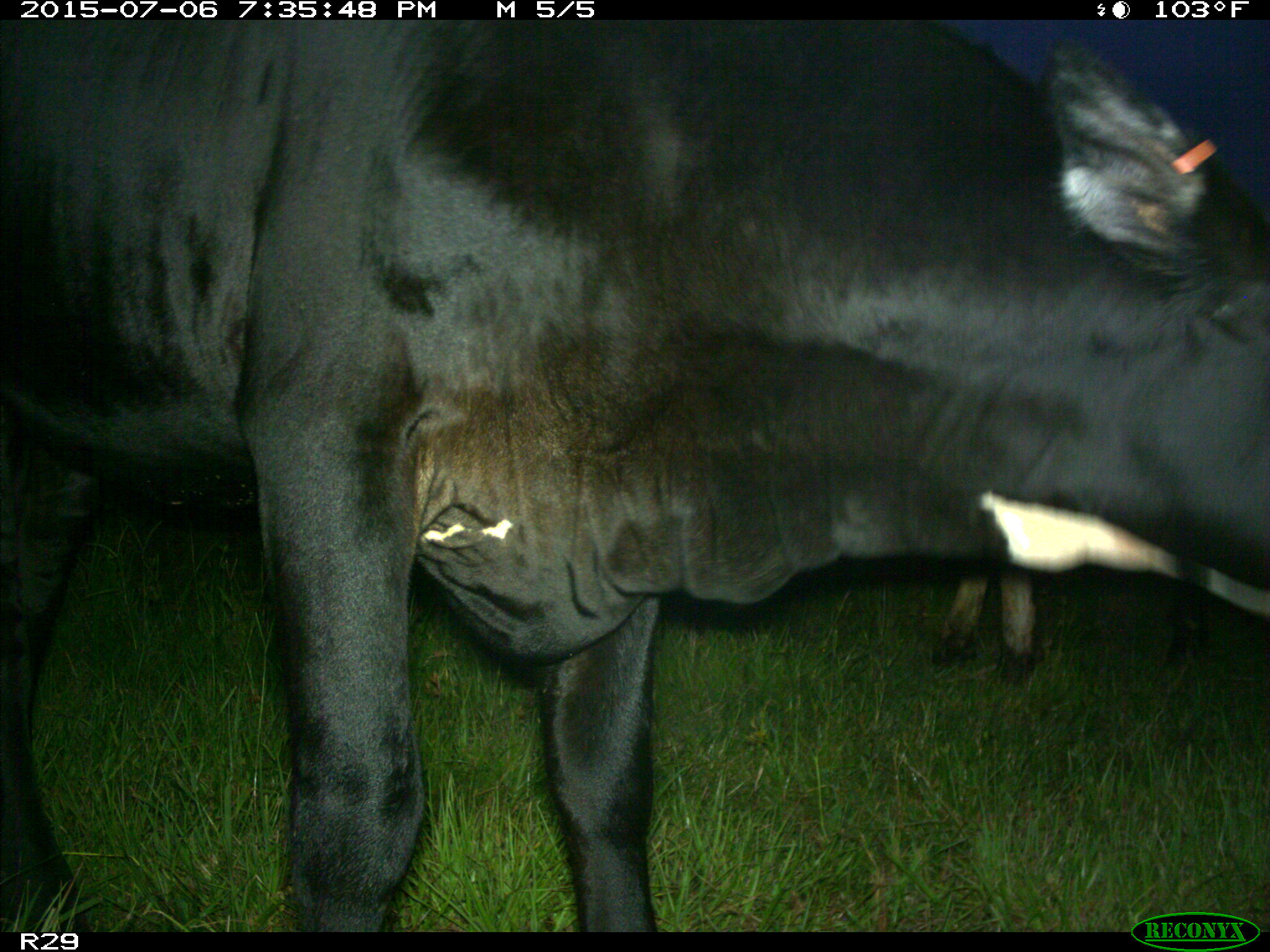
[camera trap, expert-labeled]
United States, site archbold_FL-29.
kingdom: Animalia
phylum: Chordata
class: Mammalia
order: Artiodactyla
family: Bovidae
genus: Bos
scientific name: Bos taurus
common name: domestic cow